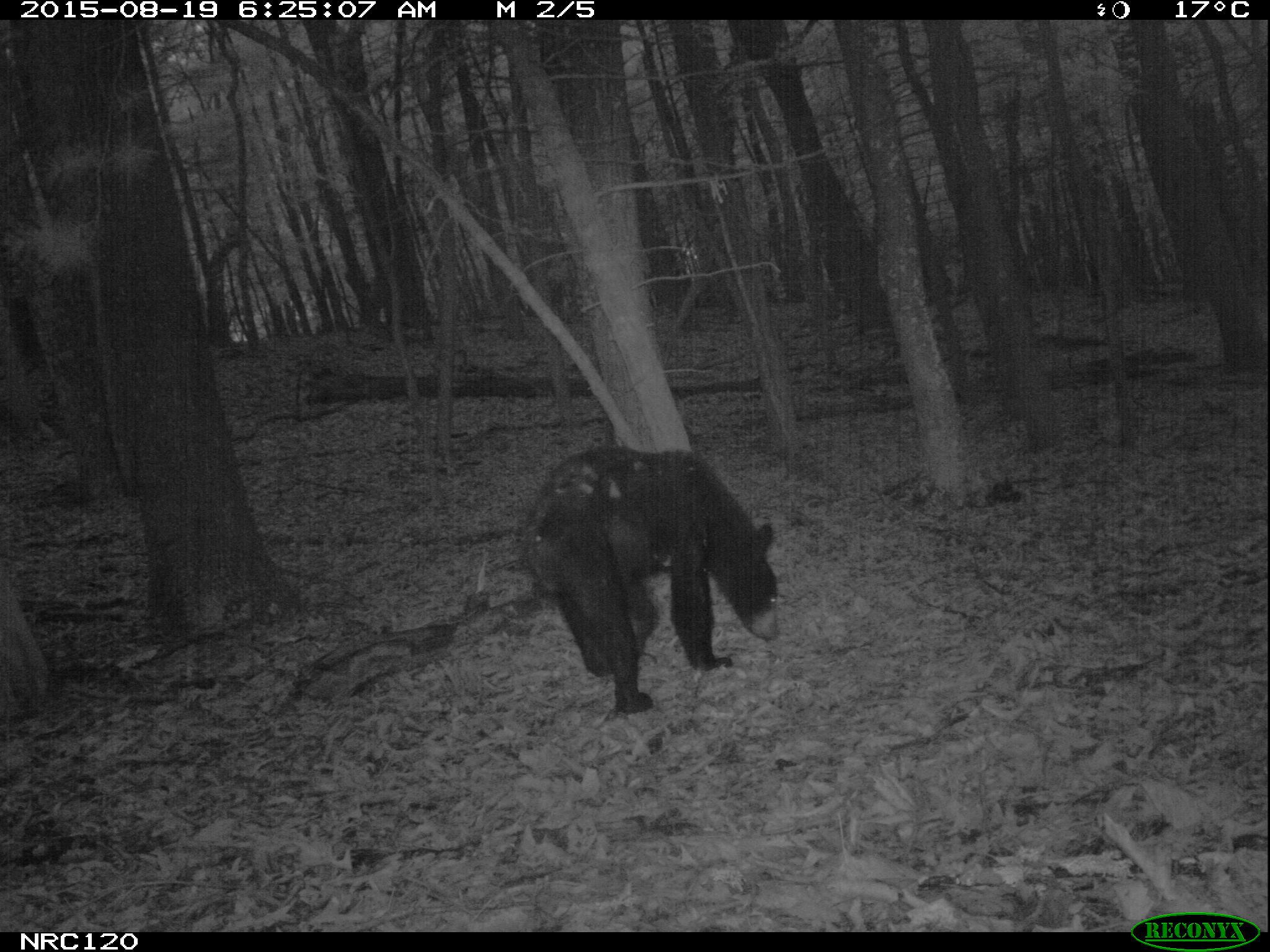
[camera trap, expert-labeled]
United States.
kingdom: Animalia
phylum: Chordata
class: Mammalia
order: Carnivora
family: Ursidae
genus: Ursus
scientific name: Ursus americanus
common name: american black bear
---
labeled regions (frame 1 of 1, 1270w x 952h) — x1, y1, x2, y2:
American Black Bear: 516, 424, 780, 709